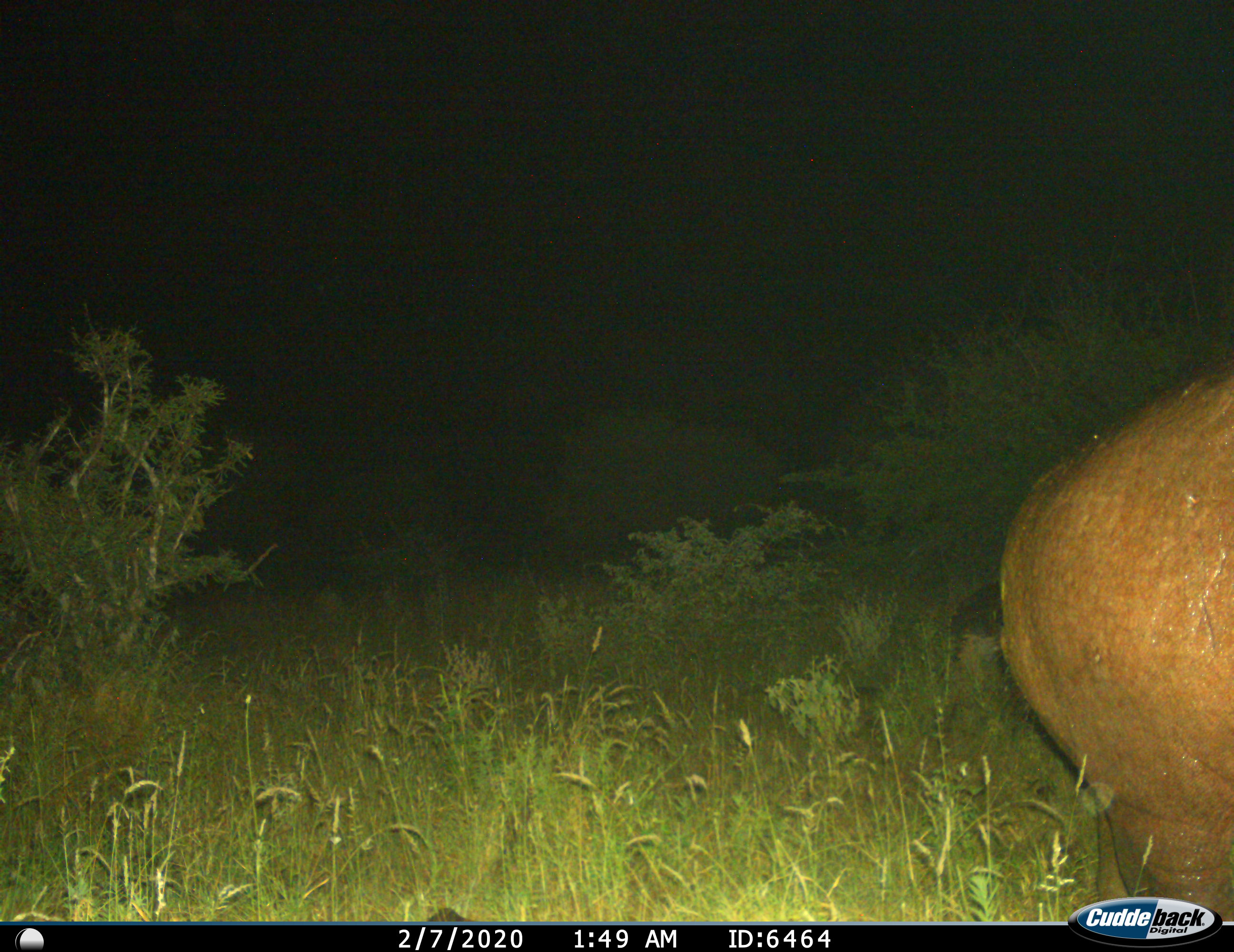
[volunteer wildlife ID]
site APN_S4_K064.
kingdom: Animalia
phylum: Chordata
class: Mammalia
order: Artiodactyla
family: Hippopotamidae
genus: Hippopotamus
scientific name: Hippopotamus amphibius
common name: hippopotamus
Hippopotamus (Hippopotamus amphibius), count 1. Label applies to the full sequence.